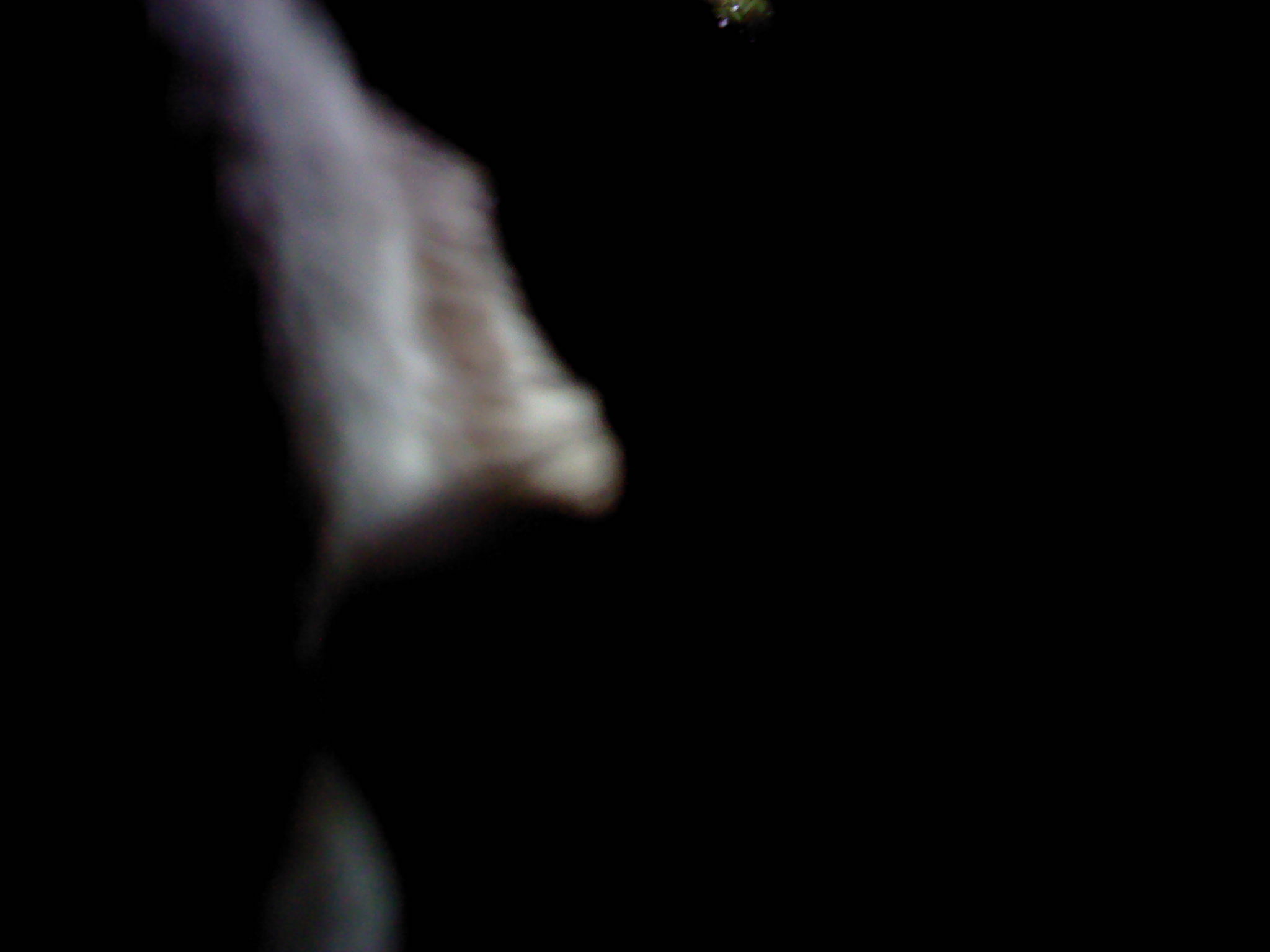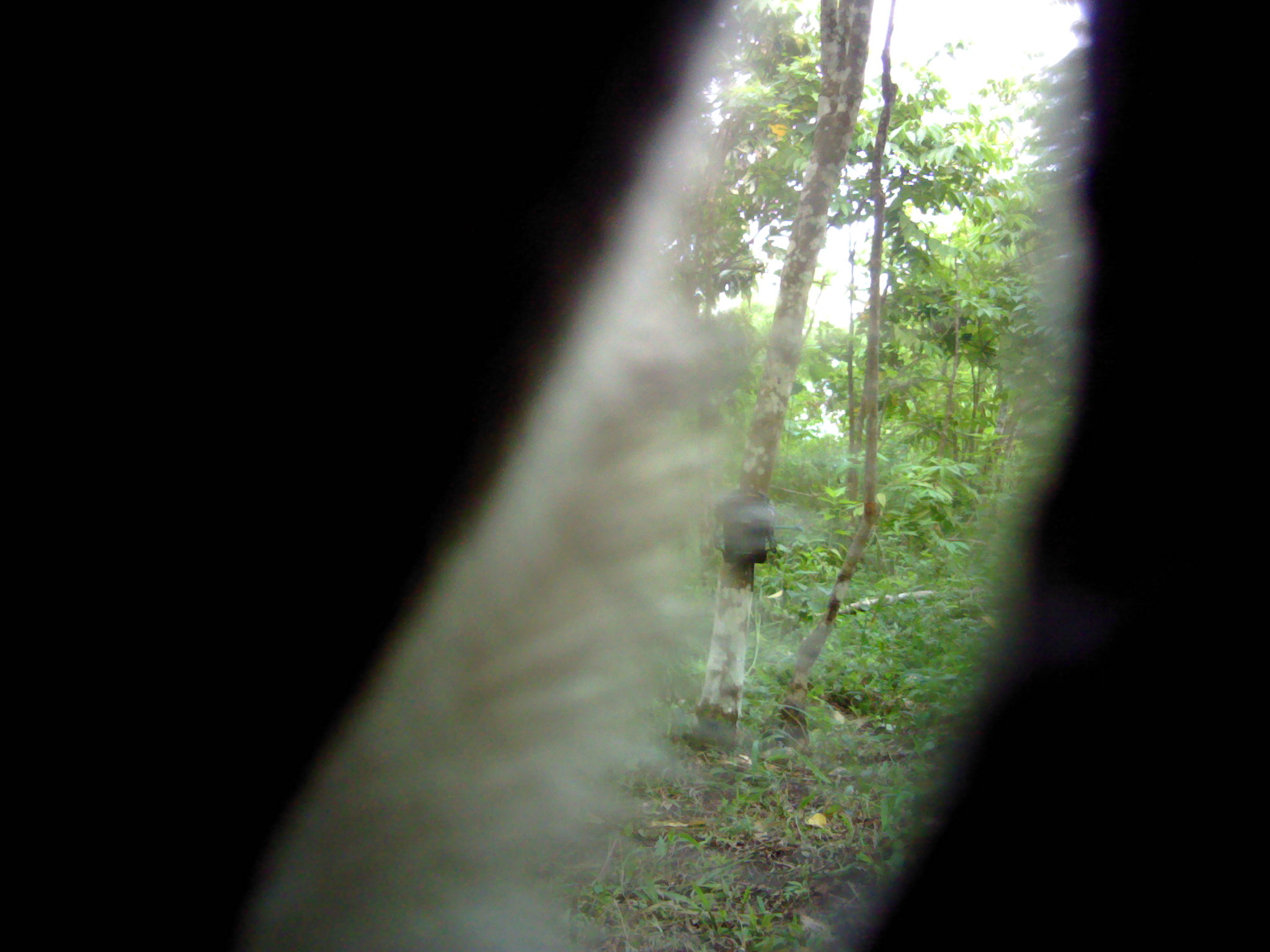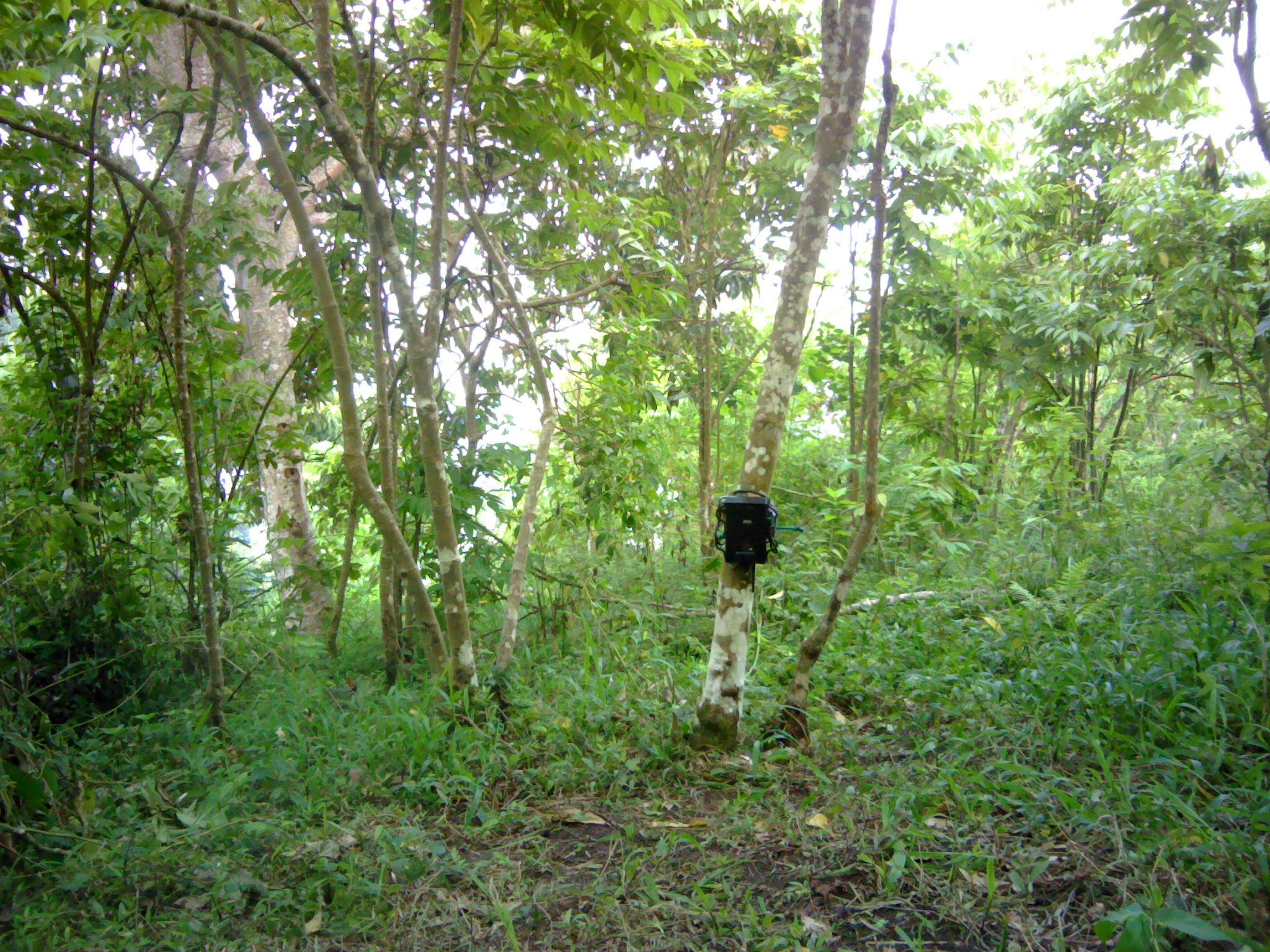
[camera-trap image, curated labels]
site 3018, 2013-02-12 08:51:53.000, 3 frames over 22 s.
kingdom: Animalia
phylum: Chordata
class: Mammalia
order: Primates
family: Cercopithecidae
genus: Macaca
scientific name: Macaca fascicularis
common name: crab-eating macaque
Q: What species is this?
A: Macaca fascicularis (crab-eating macaque).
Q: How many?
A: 1.